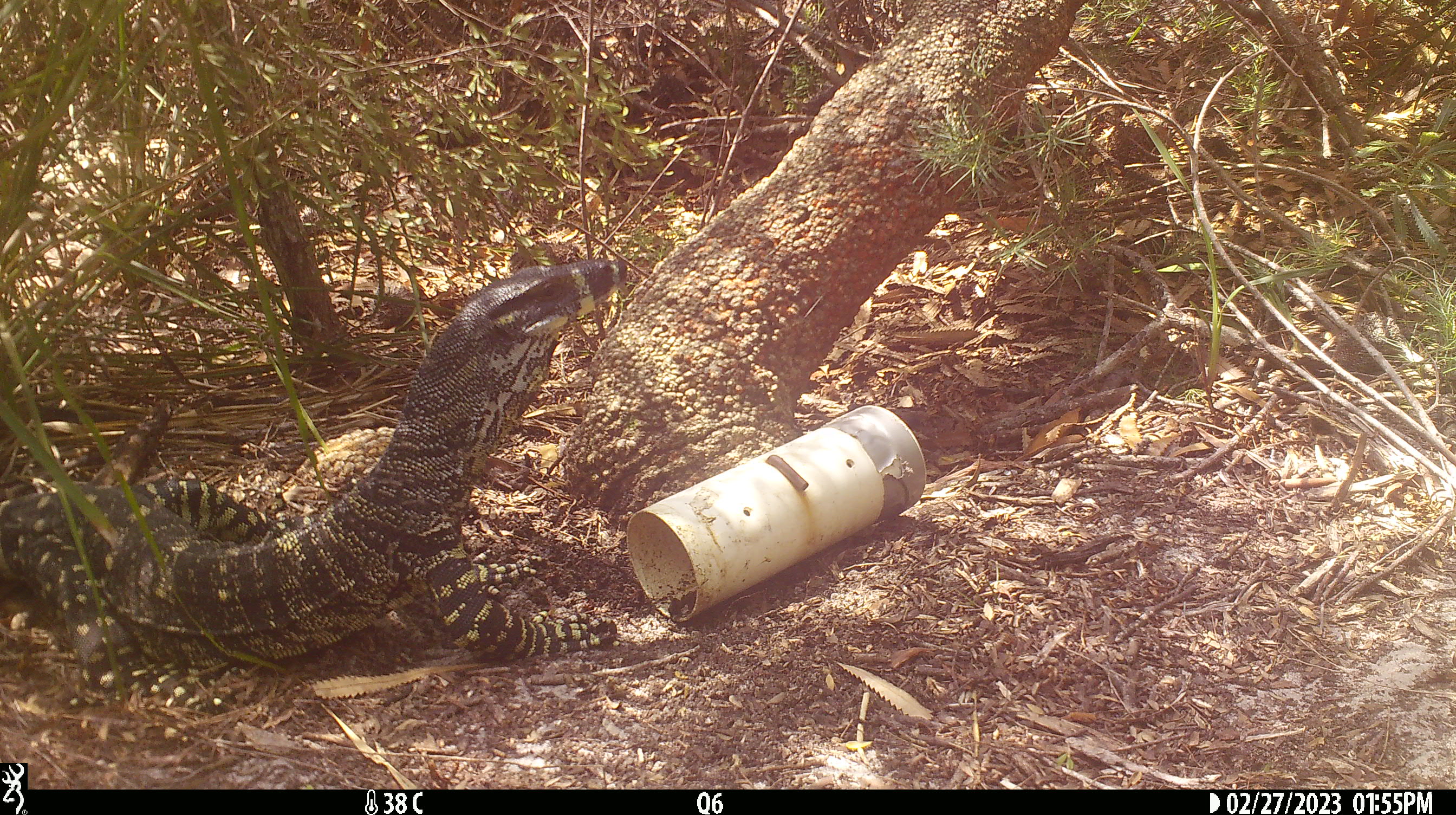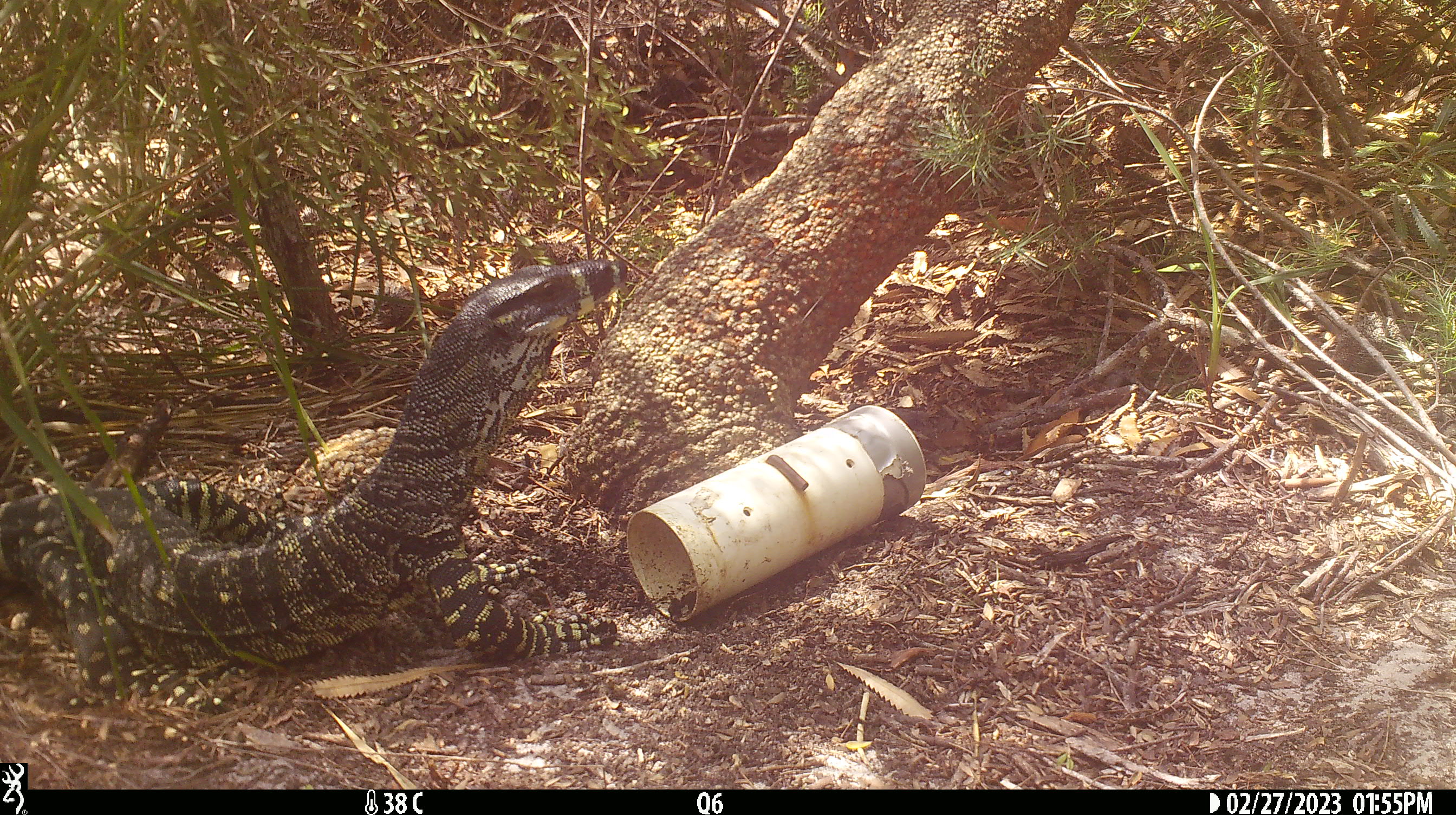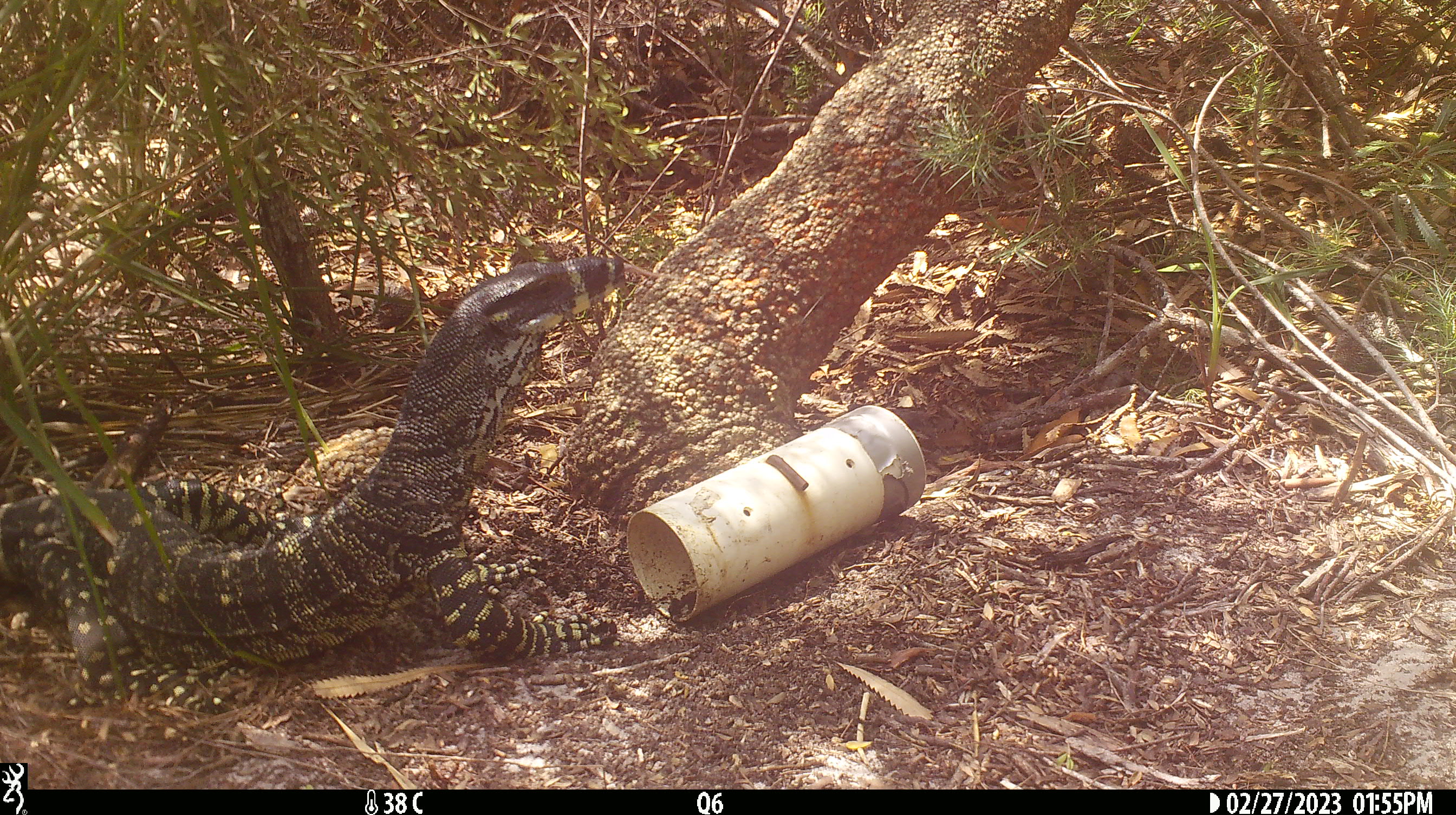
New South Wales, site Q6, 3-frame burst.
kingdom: Animalia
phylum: Chordata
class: Reptilia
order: Squamata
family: Varanidae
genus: Varanus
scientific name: Varanus varius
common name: lace monitor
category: goanna